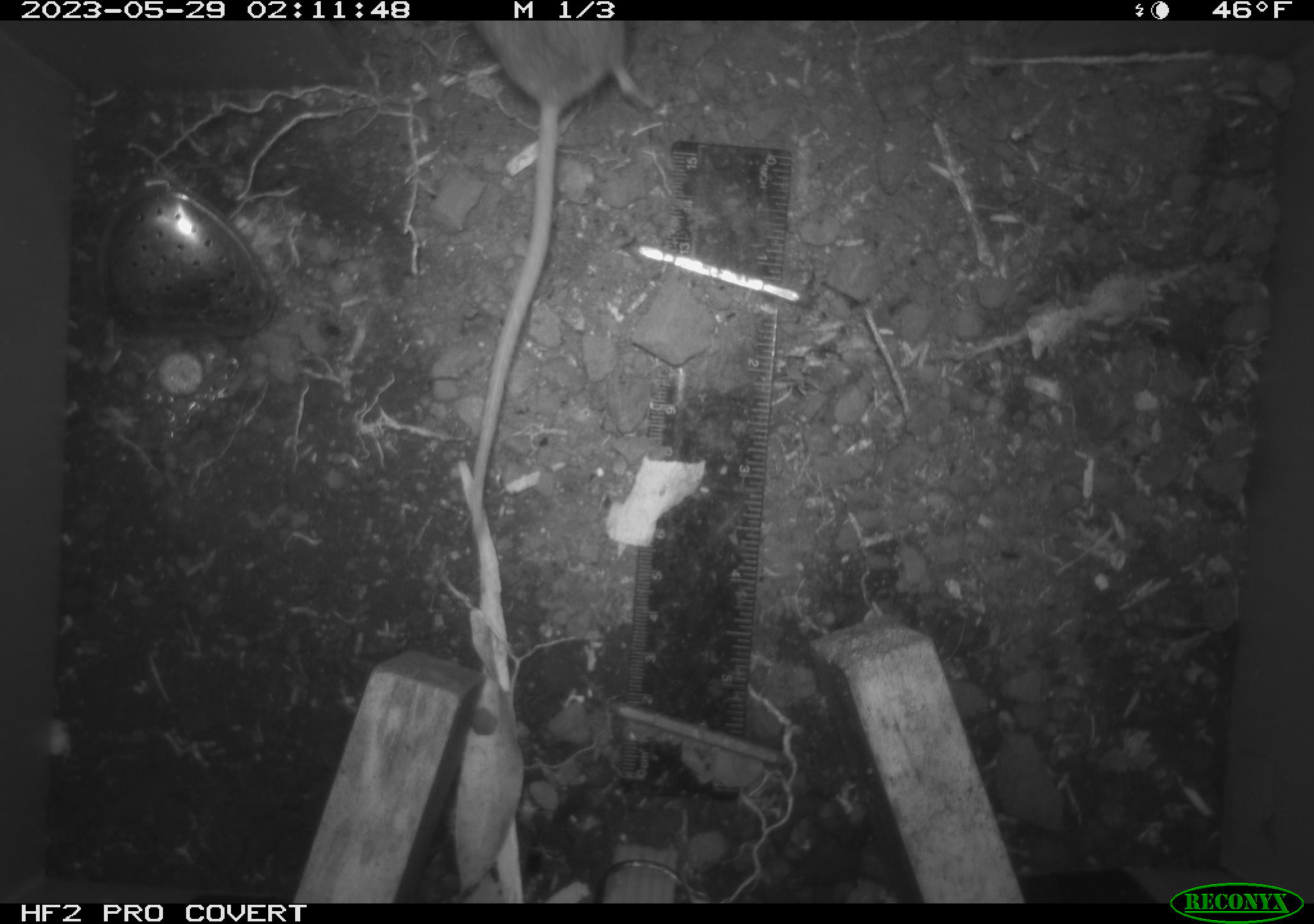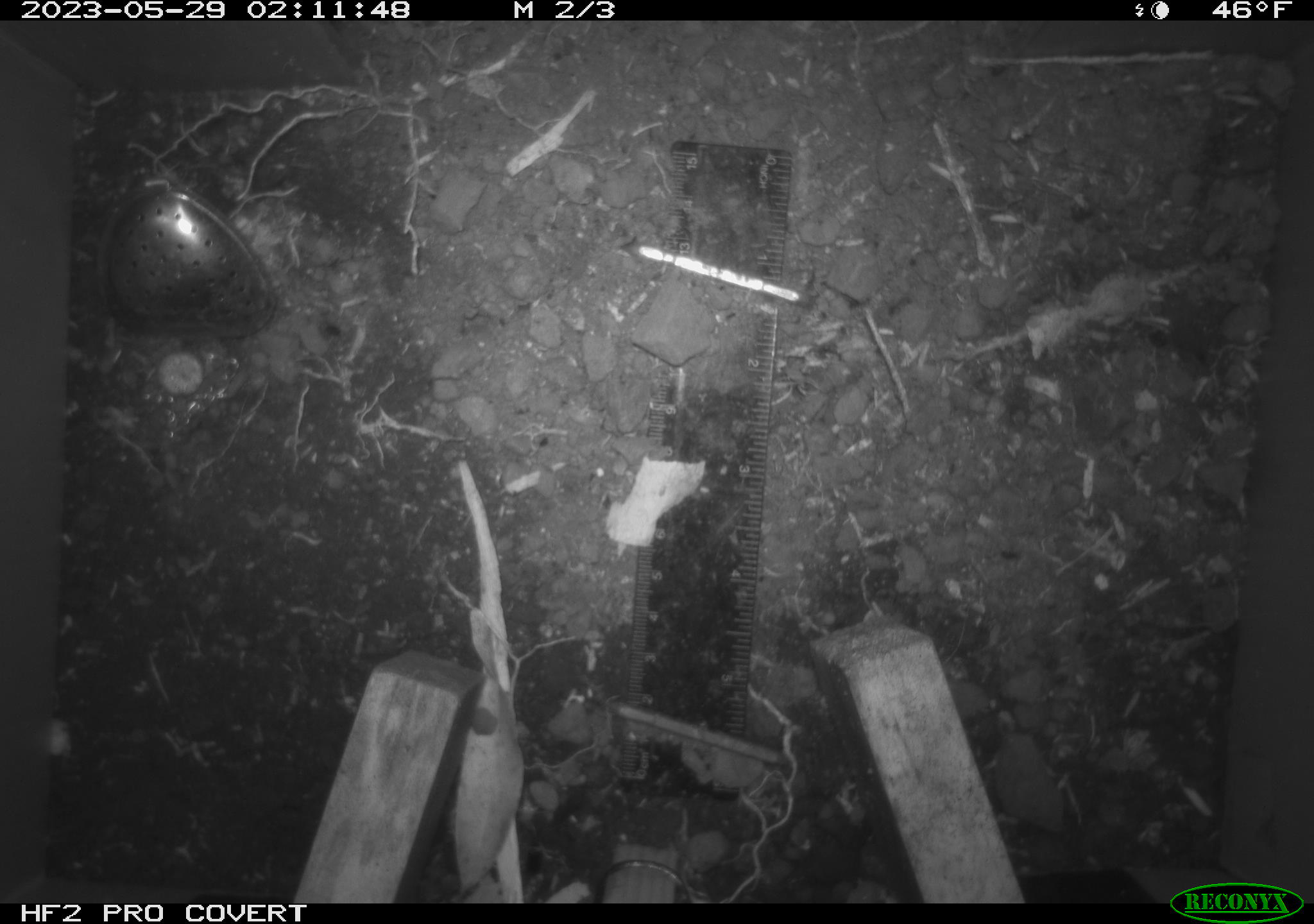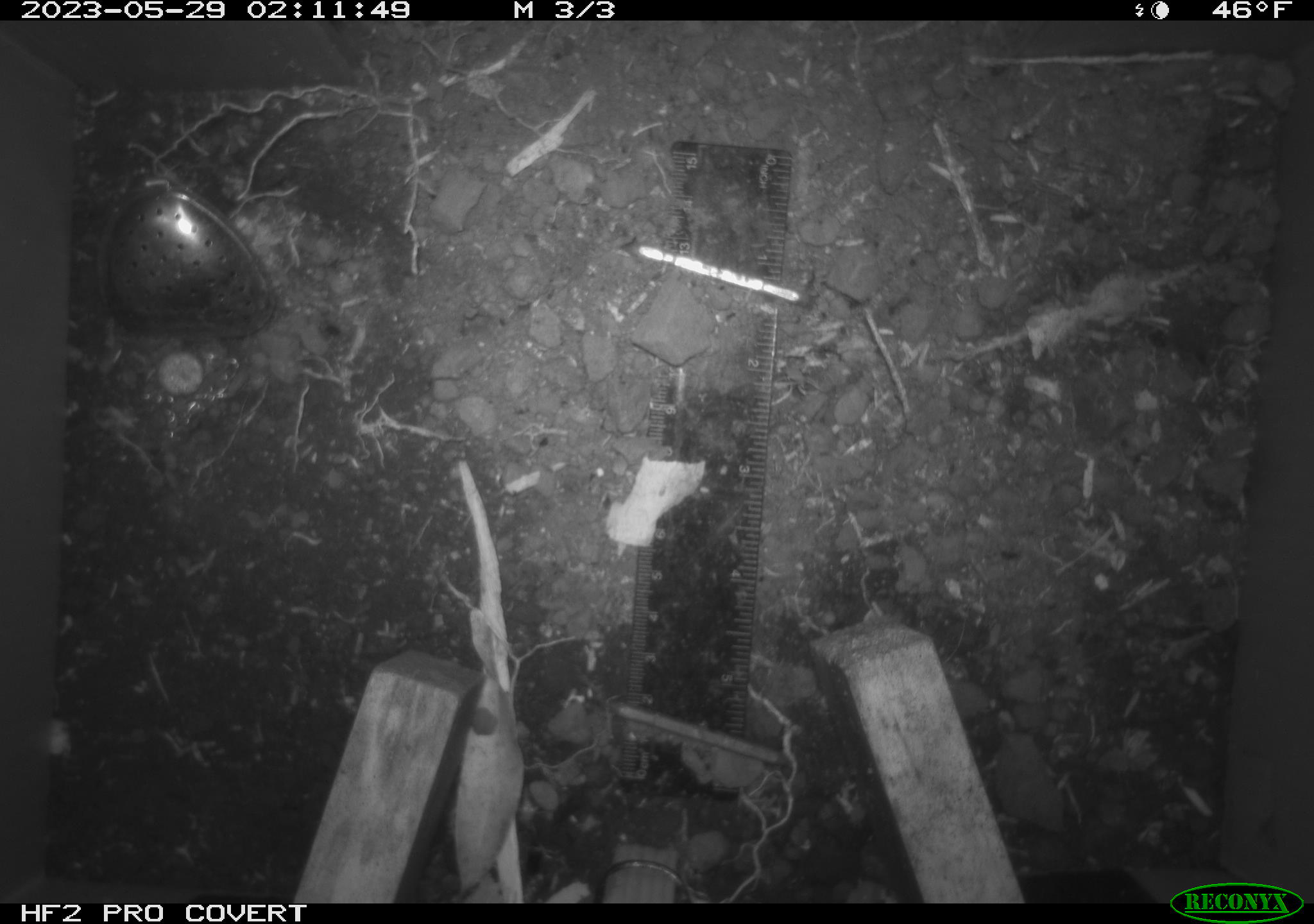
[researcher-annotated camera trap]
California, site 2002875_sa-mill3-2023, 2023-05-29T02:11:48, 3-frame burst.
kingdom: Animalia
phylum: Chordata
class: Mammalia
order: Rodentia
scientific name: Rodentia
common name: mouse species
Mouse species (Rodentia).